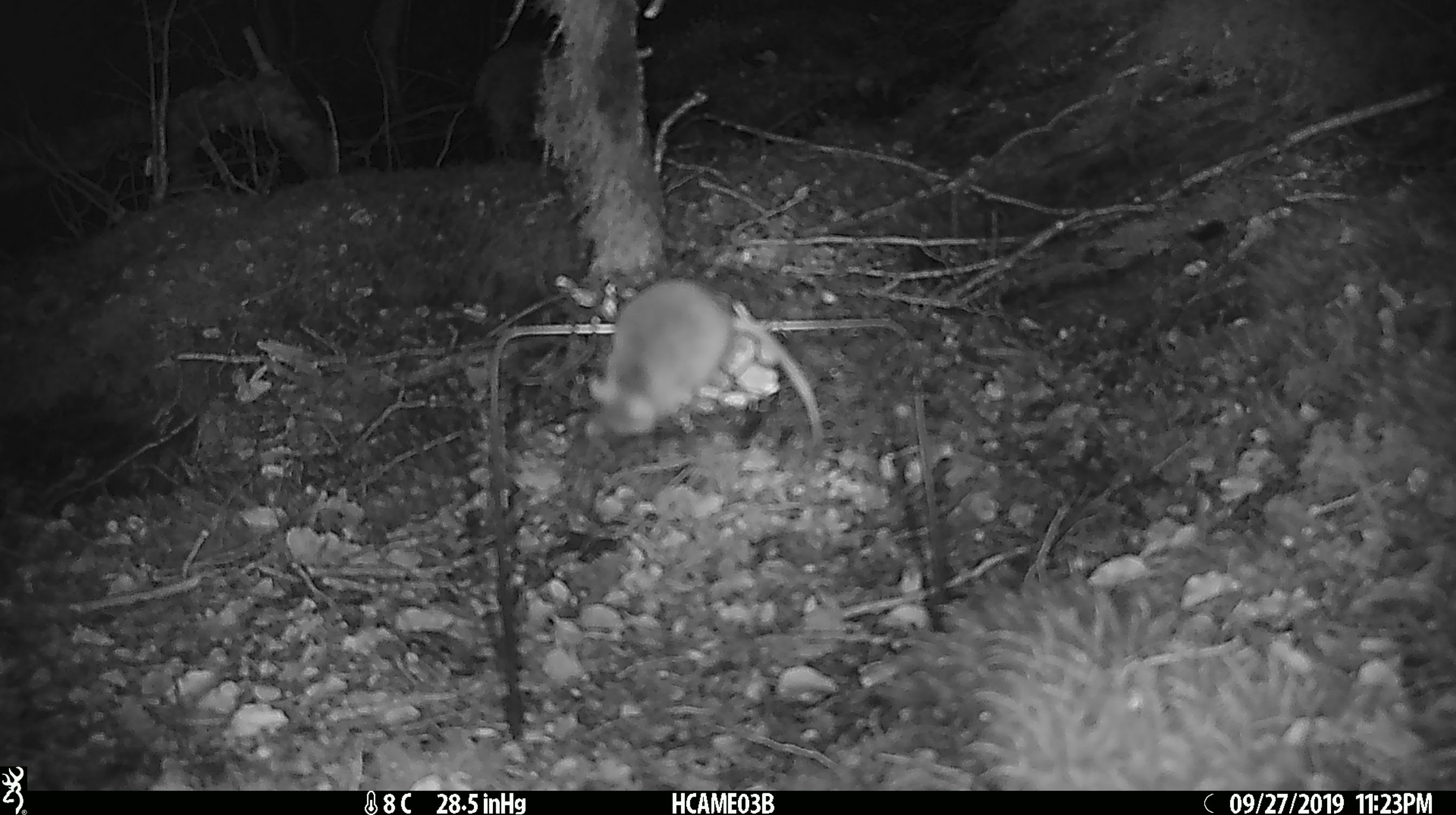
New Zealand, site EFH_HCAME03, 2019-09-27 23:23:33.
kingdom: Animalia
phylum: Chordata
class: Mammalia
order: Rodentia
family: Muridae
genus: Mus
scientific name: Mus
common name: mouse